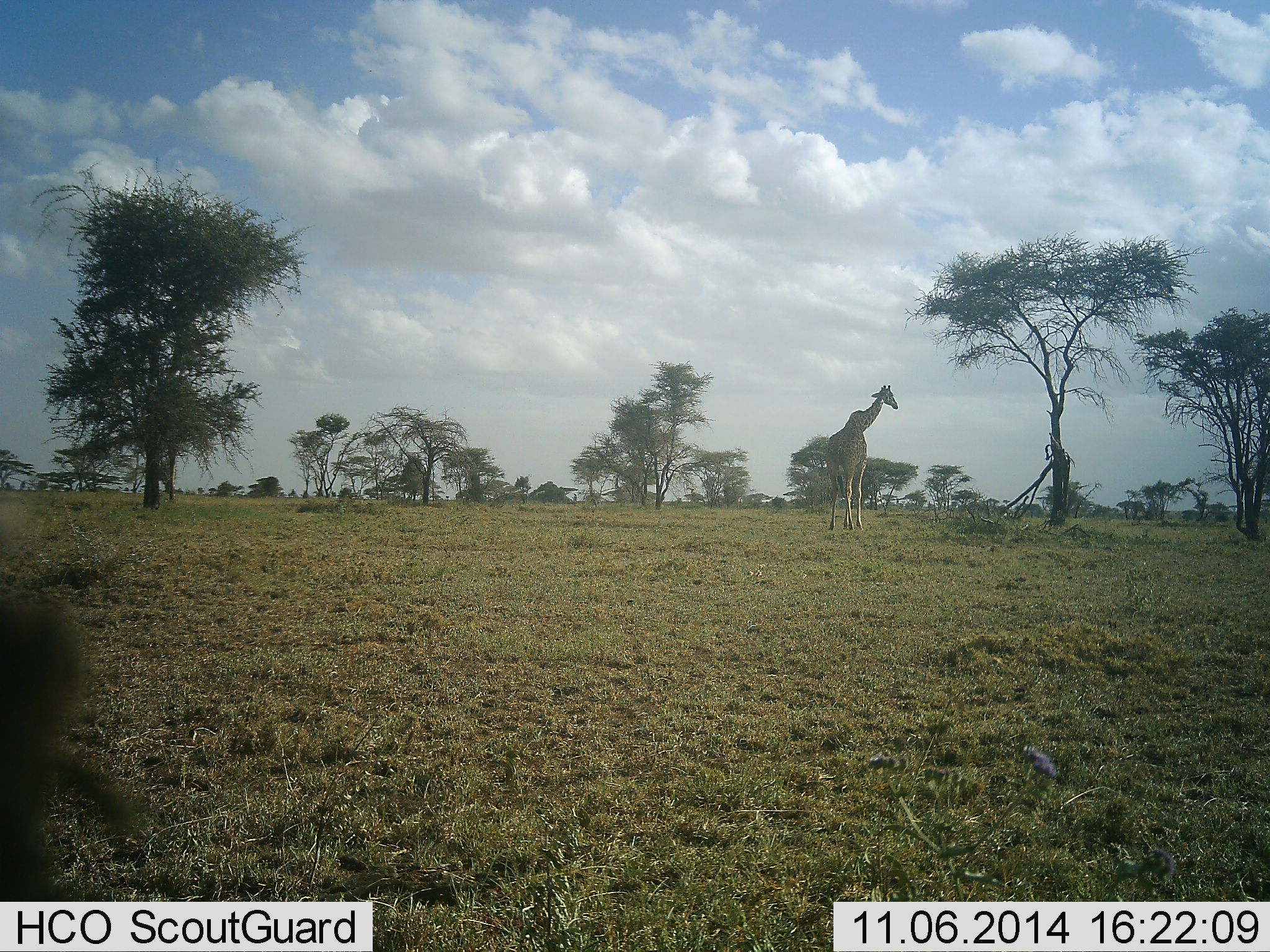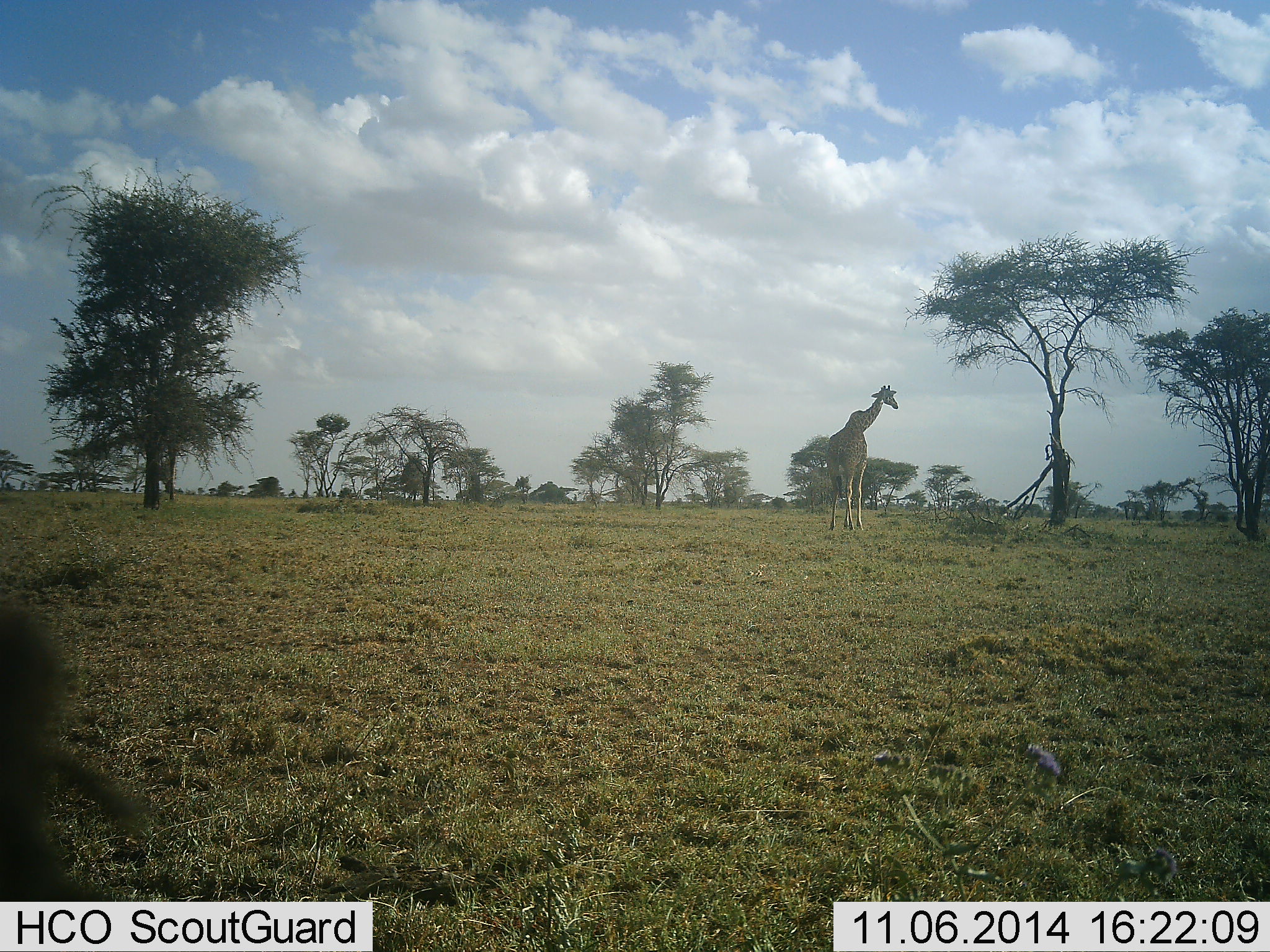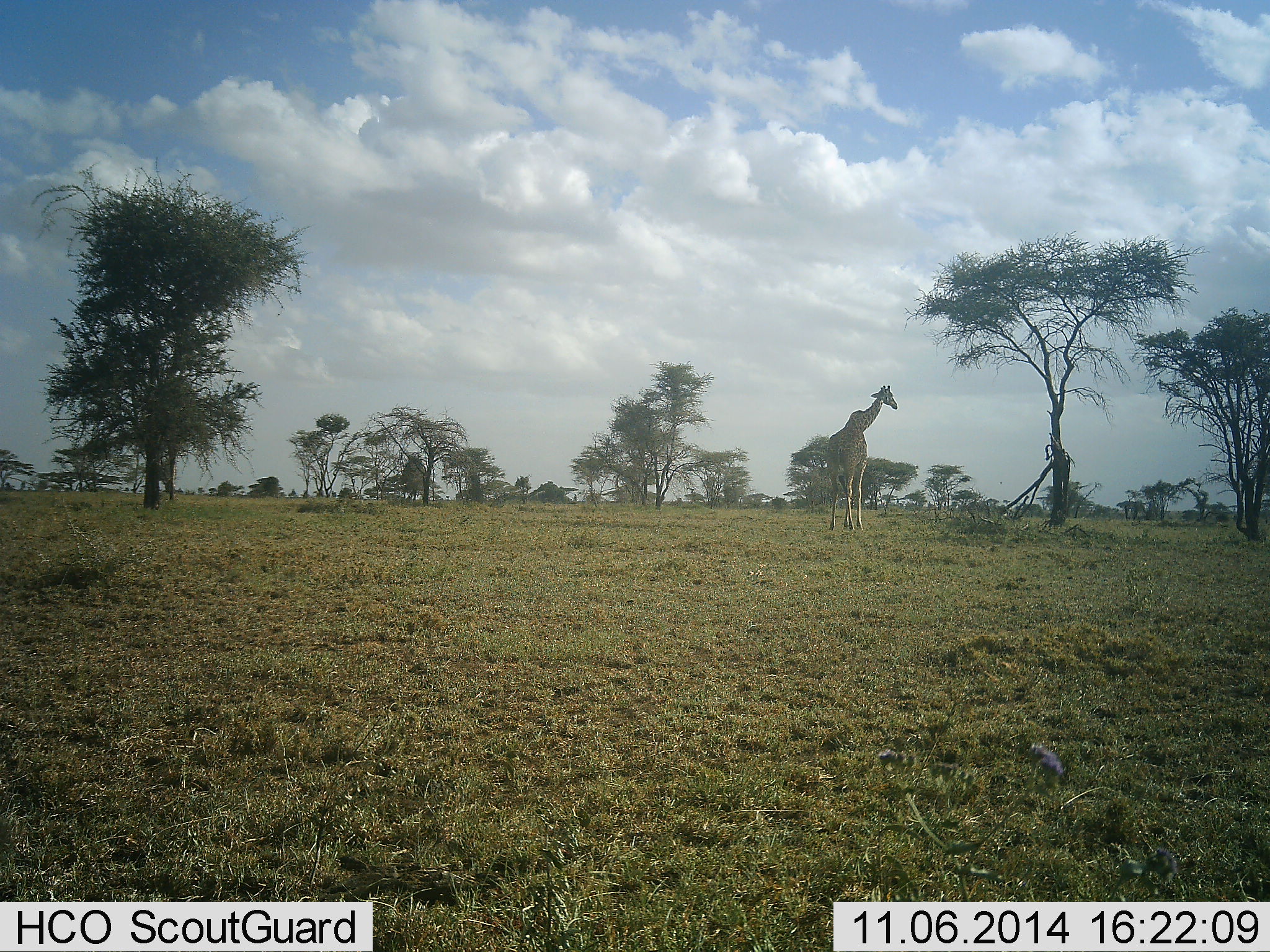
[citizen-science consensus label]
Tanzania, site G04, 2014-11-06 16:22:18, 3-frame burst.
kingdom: Animalia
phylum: Chordata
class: Mammalia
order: Artiodactyla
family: Giraffidae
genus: Giraffa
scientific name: Giraffa camelopardalis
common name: giraffe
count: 1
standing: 100%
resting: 0%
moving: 0%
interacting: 0%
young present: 10%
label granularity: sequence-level